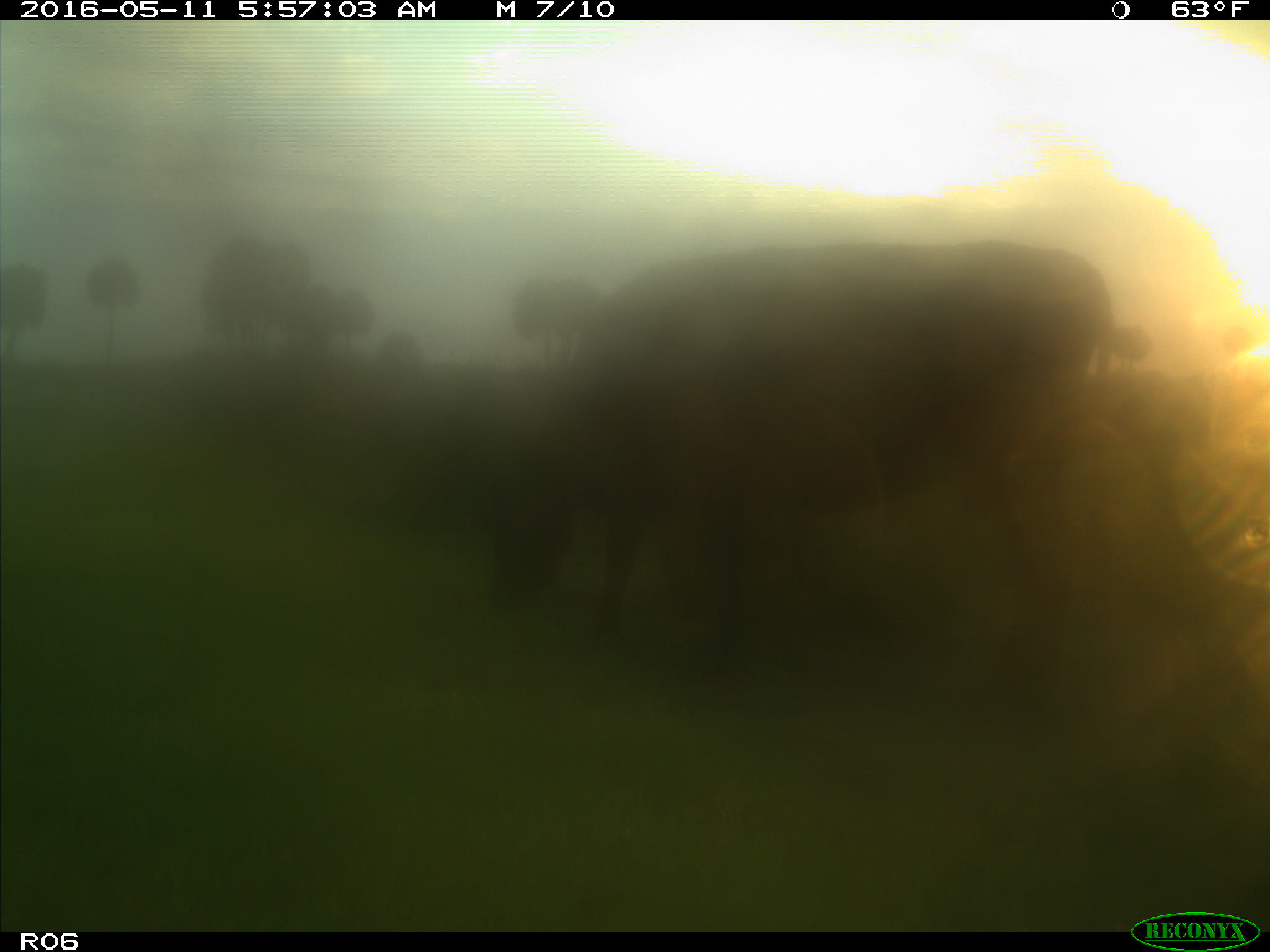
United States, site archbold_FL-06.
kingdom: Animalia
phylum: Chordata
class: Mammalia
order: Artiodactyla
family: Bovidae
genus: Bos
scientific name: Bos taurus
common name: domestic cow